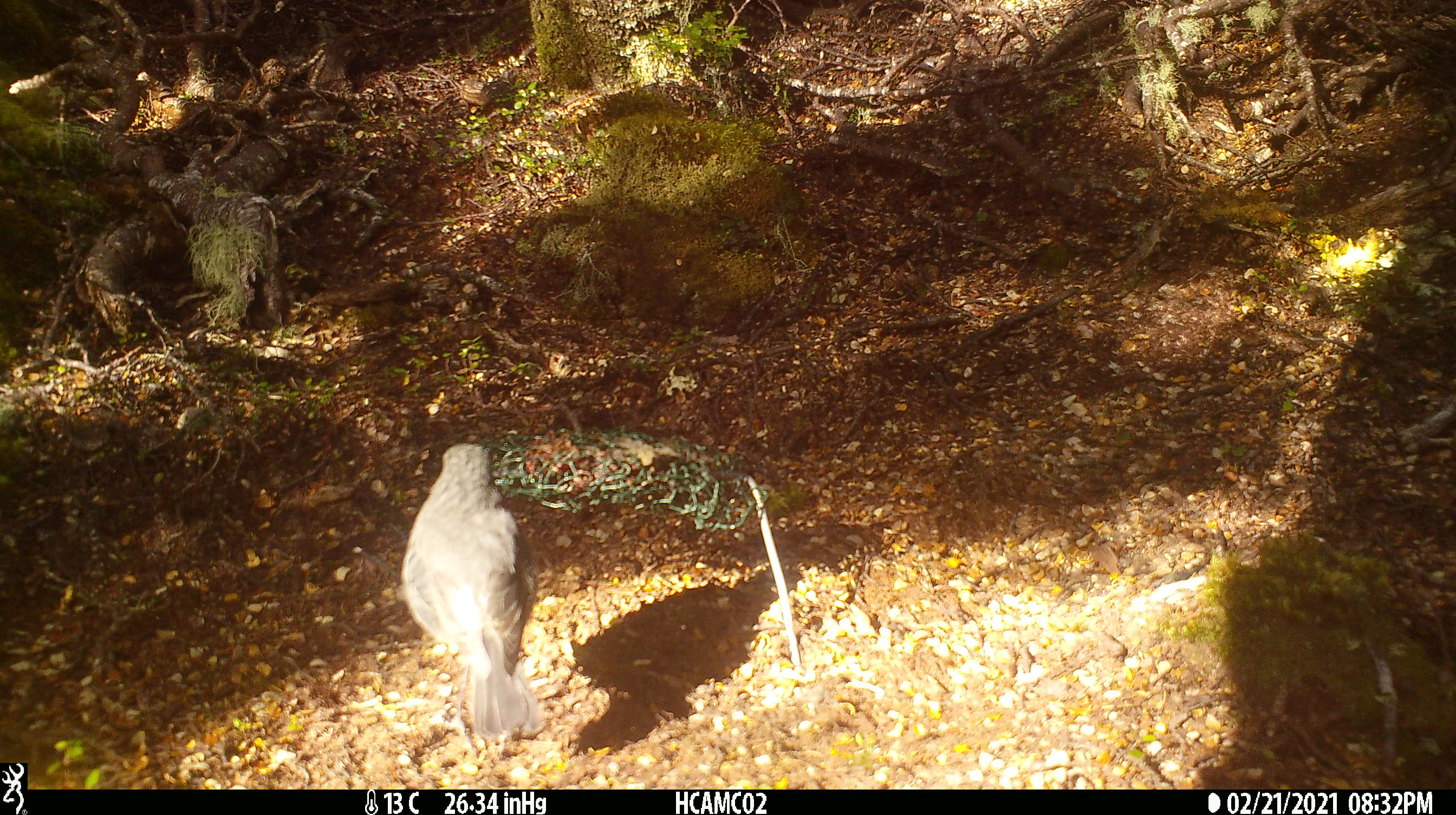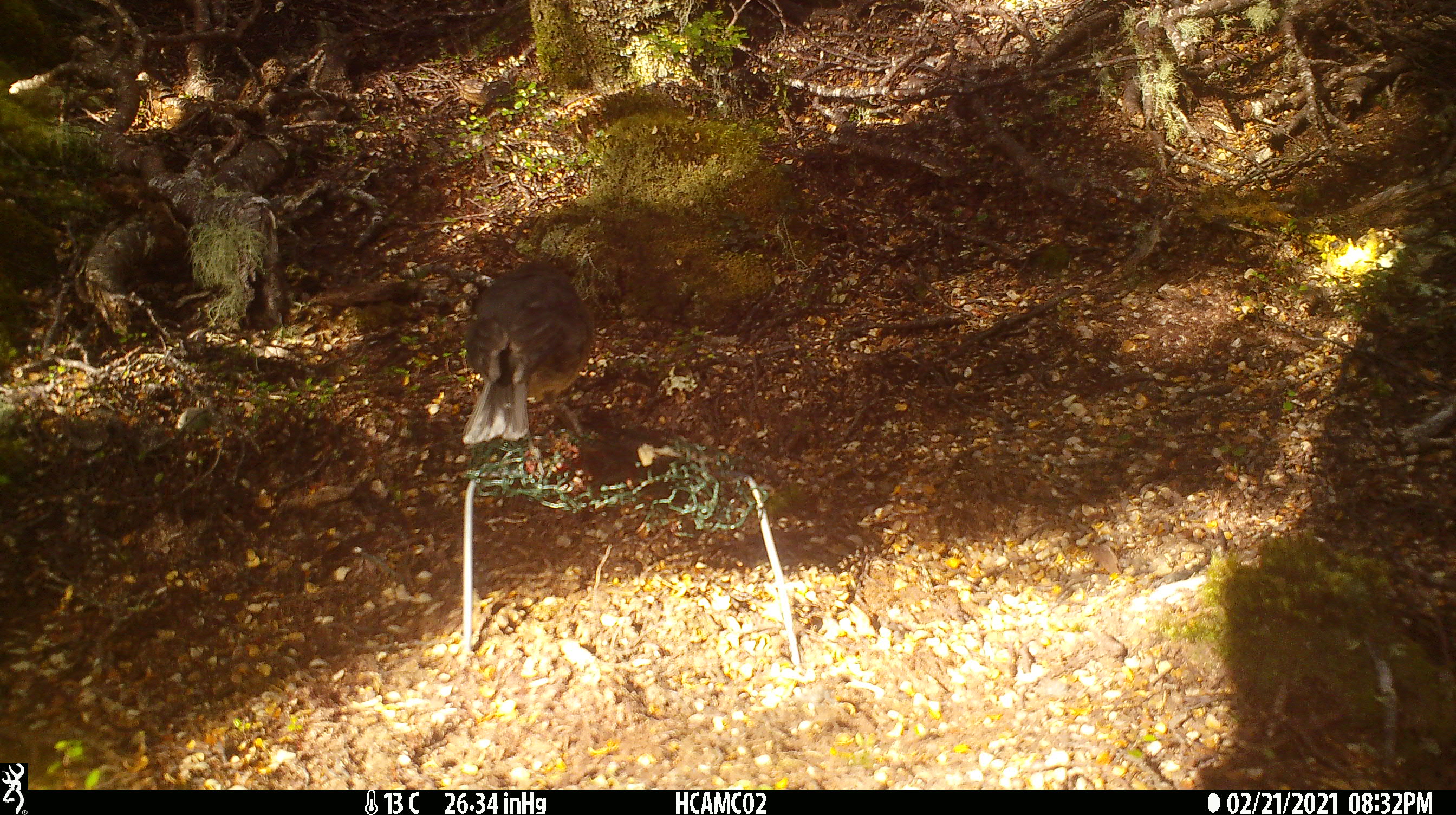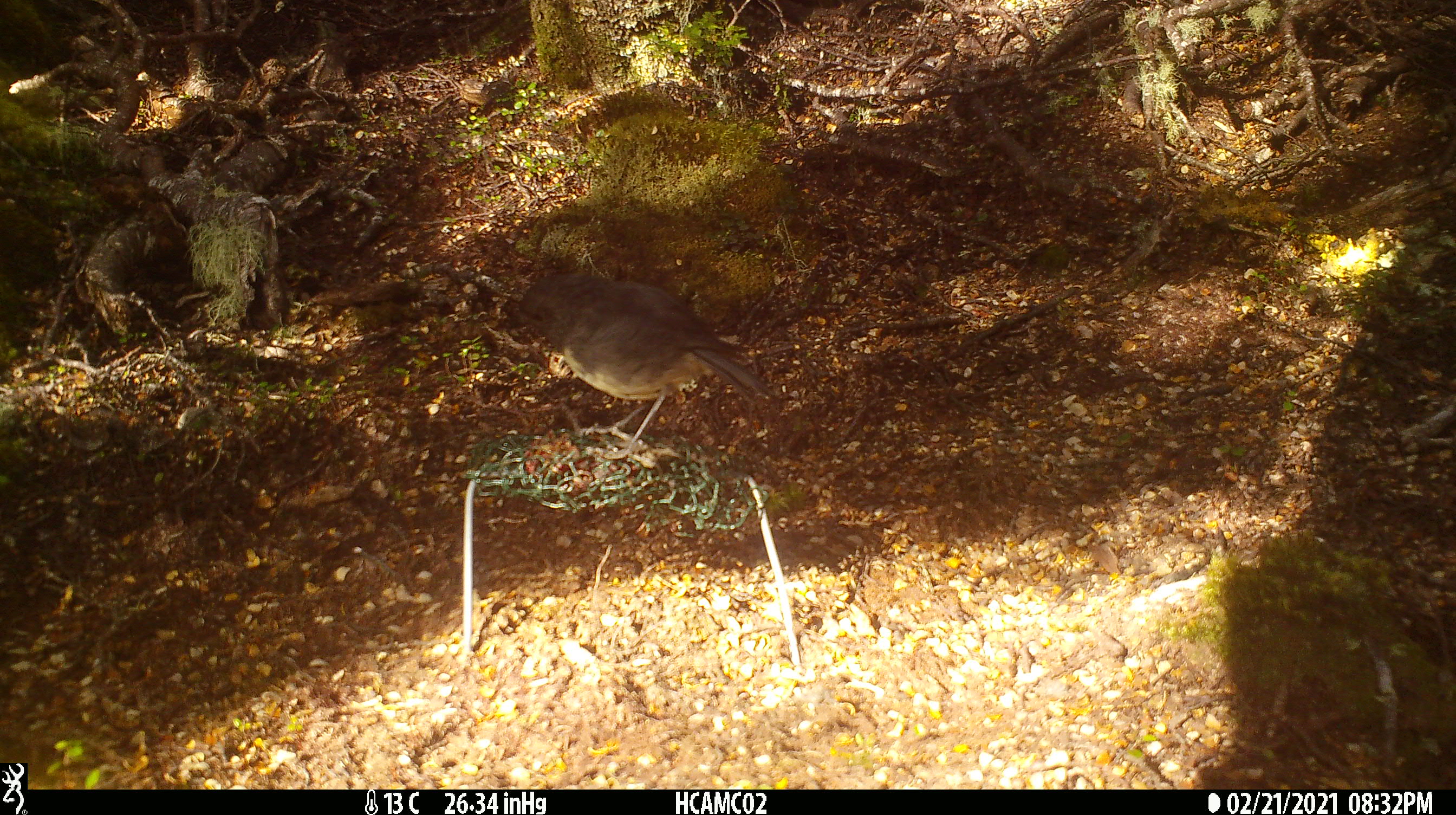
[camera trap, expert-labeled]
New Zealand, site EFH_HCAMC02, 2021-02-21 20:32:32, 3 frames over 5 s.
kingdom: Animalia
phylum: Chordata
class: Aves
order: Passeriformes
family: Petroicidae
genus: Petroica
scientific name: Petroica australis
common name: new zealand robin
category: robin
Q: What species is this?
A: Robin (new zealand robin) (Petroica australis).